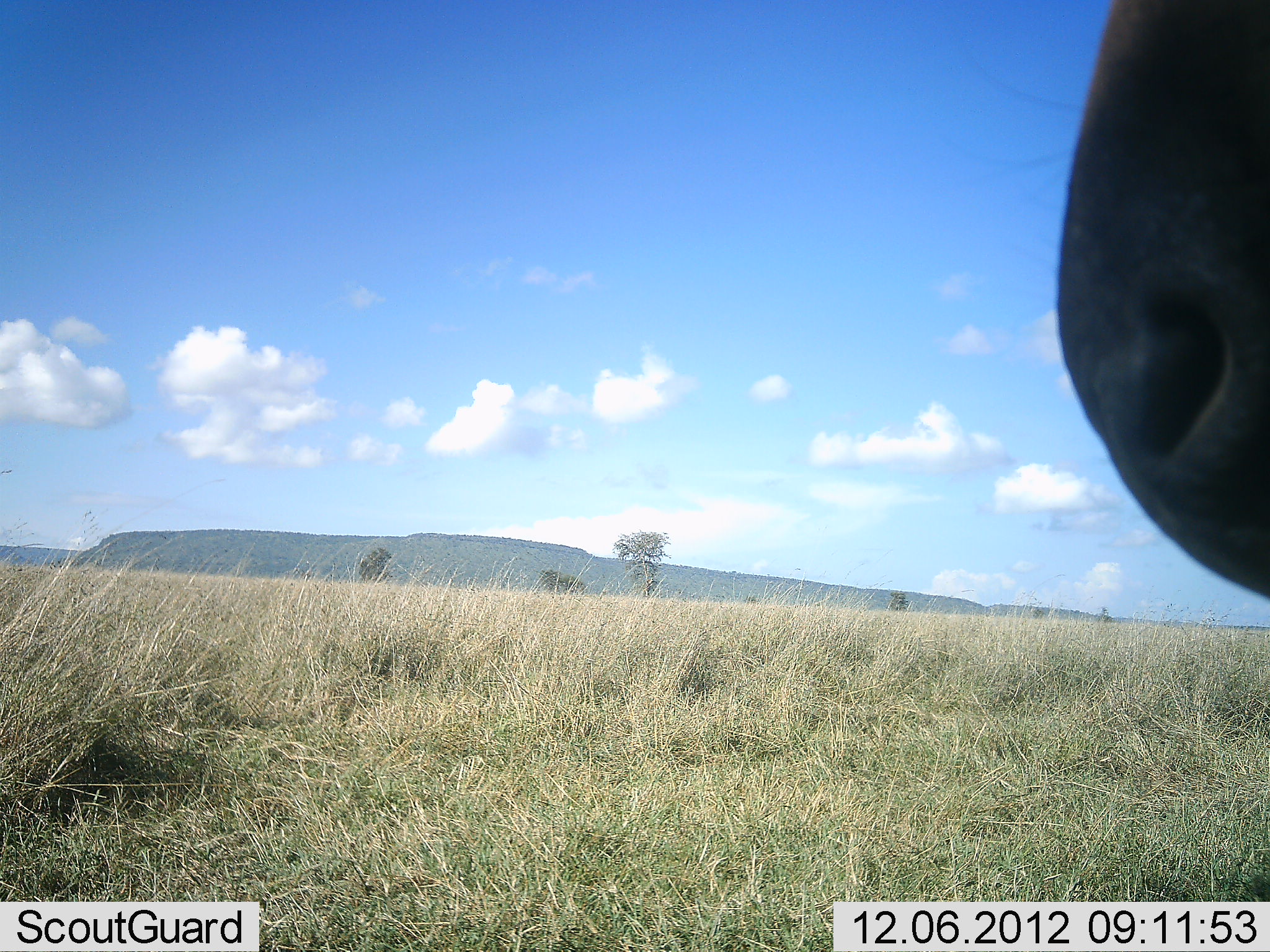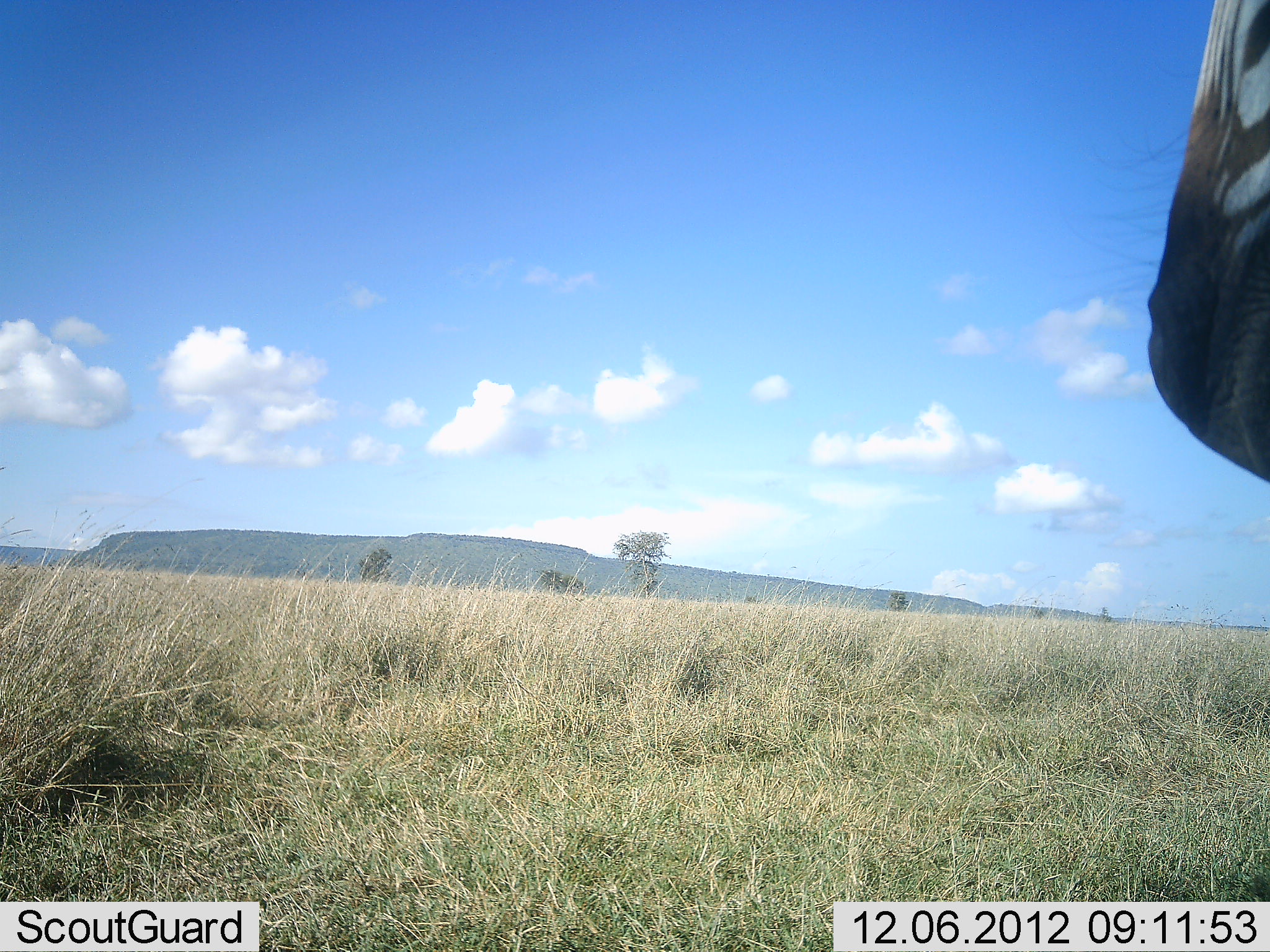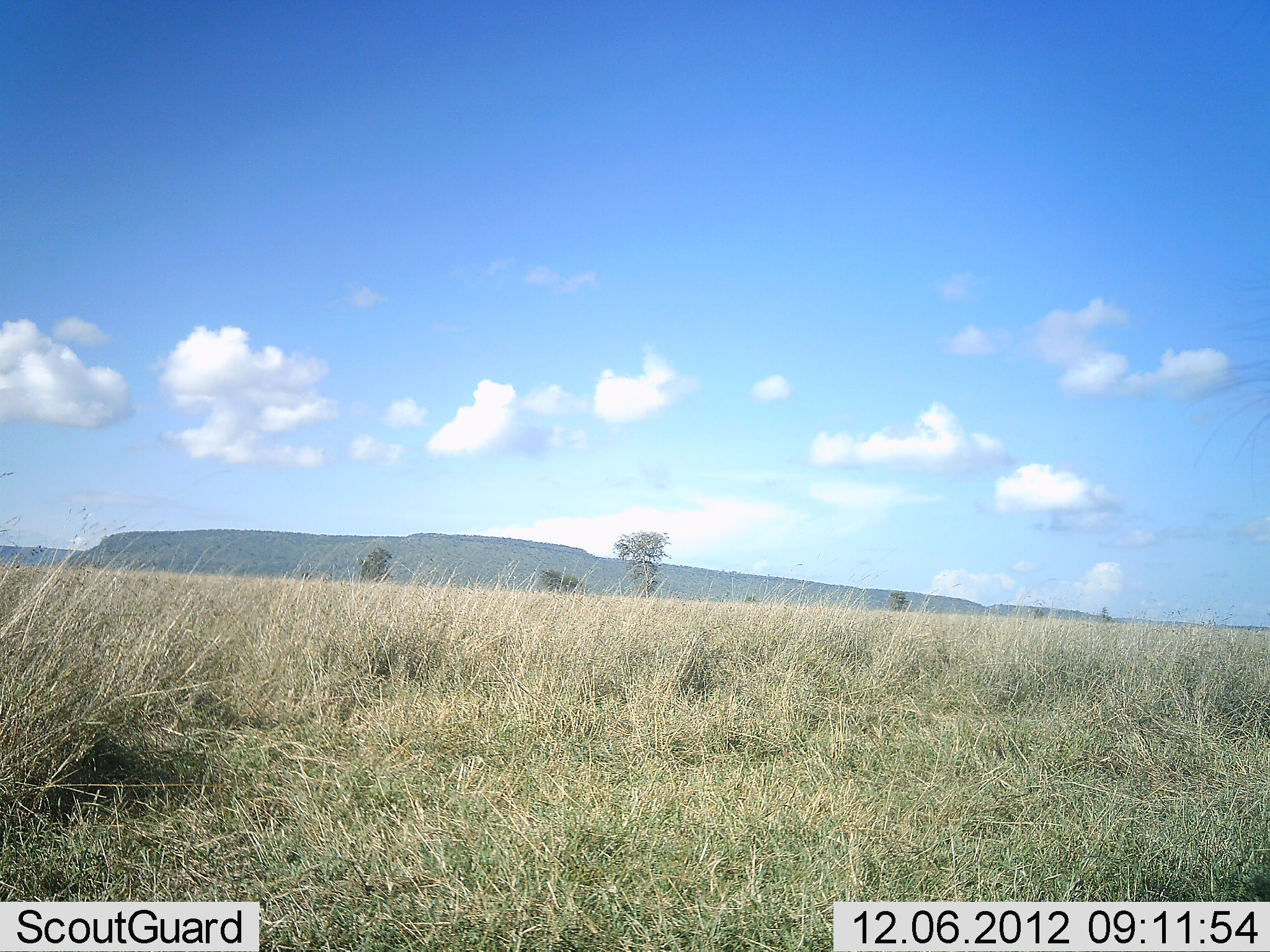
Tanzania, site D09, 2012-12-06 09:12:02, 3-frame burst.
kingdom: Animalia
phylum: Chordata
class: Mammalia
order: Perissodactyla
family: Equidae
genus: Equus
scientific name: Equus quagga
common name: plains zebra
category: zebra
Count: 1.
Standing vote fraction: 80%.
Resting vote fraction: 0%.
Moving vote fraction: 20%.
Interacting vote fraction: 0%.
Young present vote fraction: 0%.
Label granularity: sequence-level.